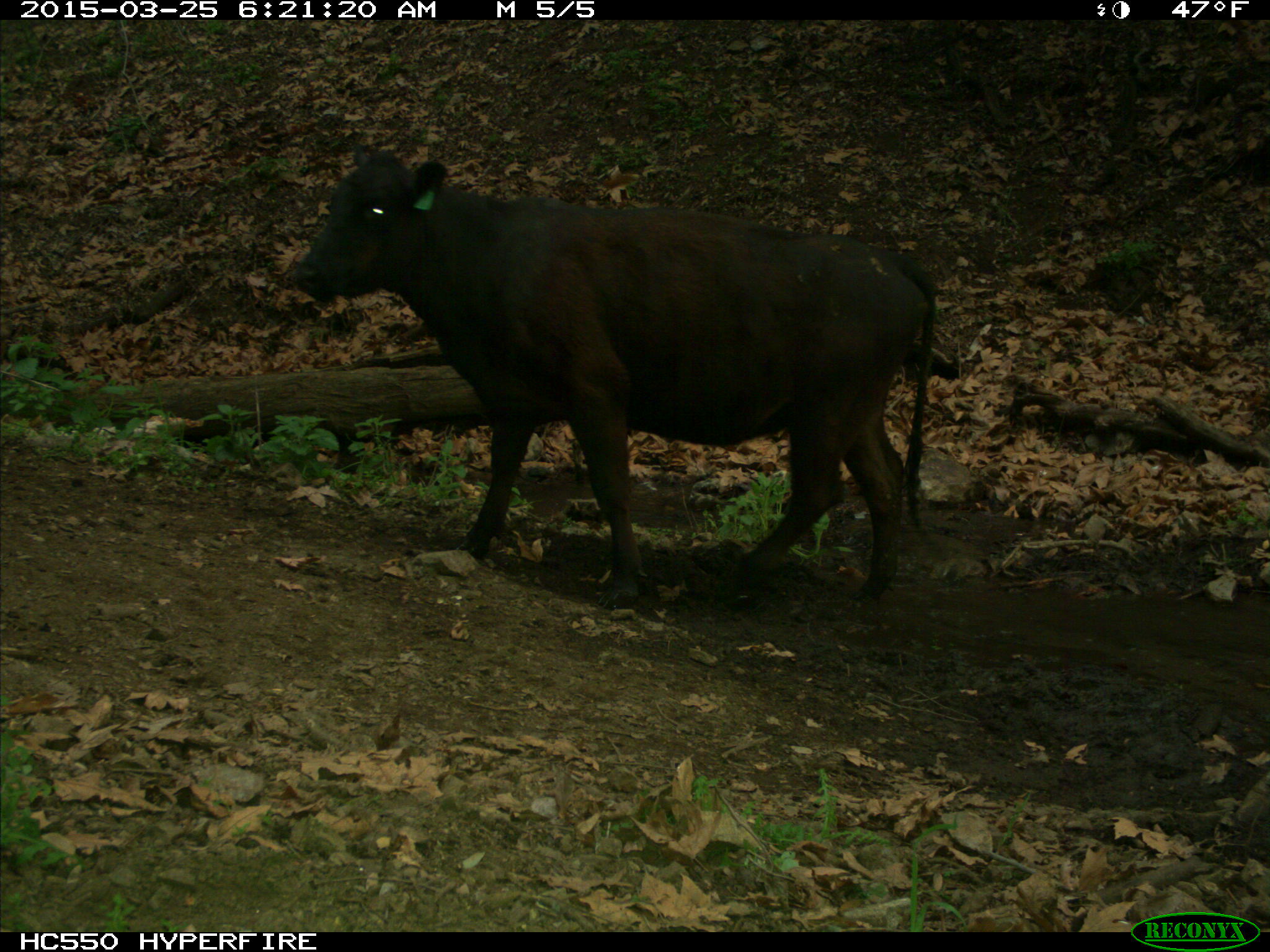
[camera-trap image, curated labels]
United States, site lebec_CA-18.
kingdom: Animalia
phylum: Chordata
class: Mammalia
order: Artiodactyla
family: Bovidae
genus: Bos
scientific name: Bos taurus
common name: domestic cow